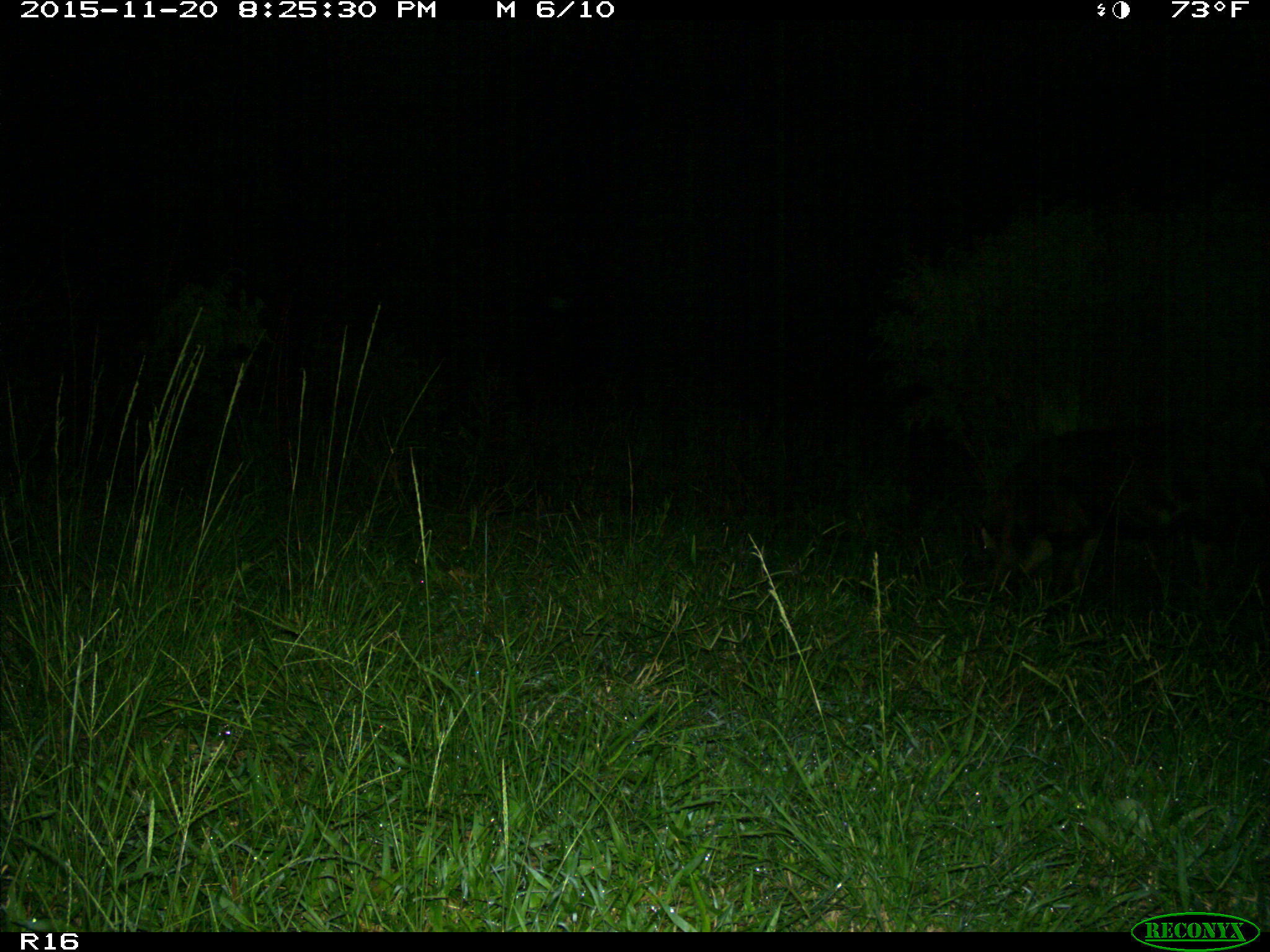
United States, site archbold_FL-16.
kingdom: Animalia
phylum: Chordata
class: Mammalia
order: Artiodactyla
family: Suidae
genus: Sus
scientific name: Sus scrofa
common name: wild boar